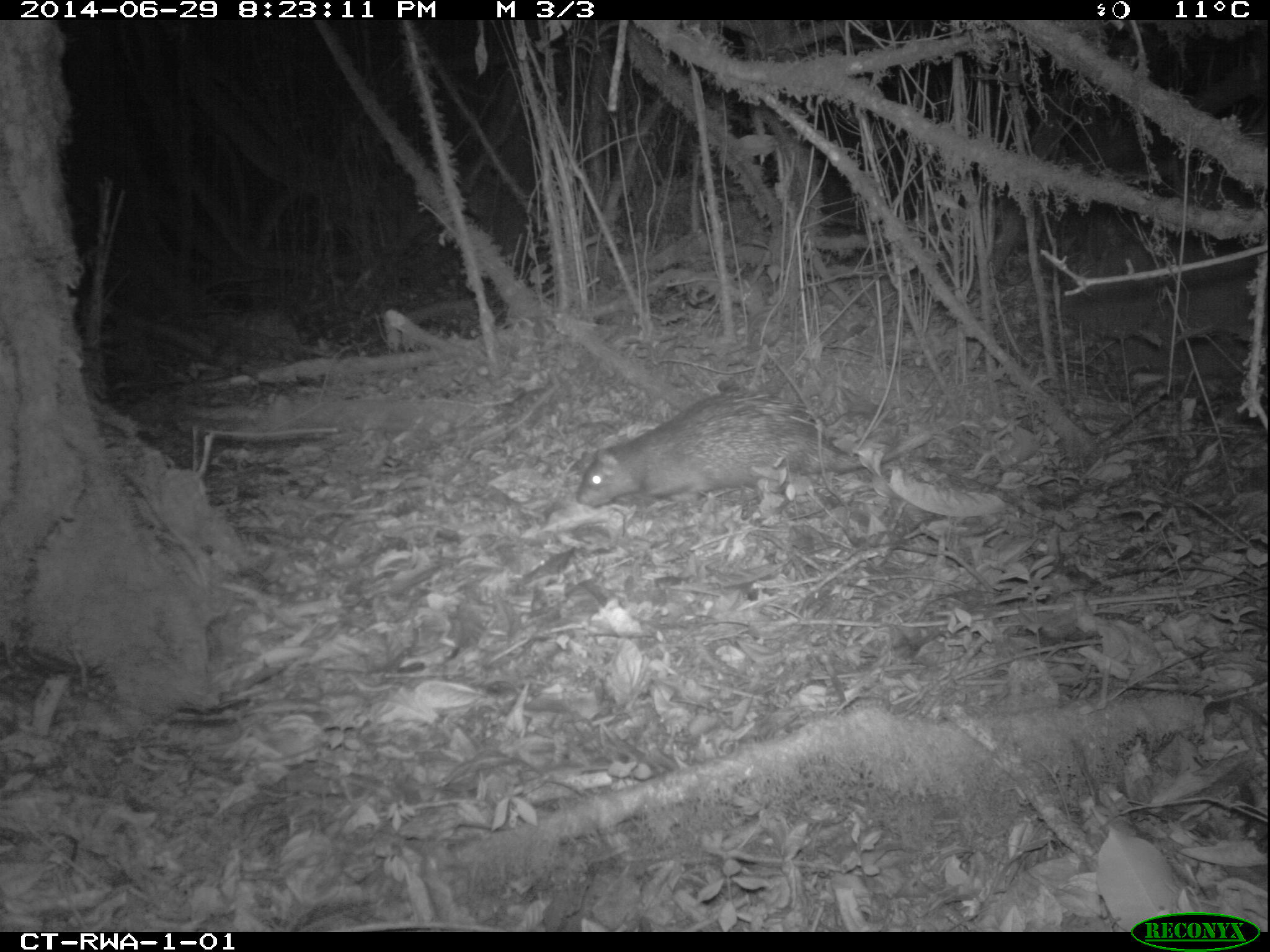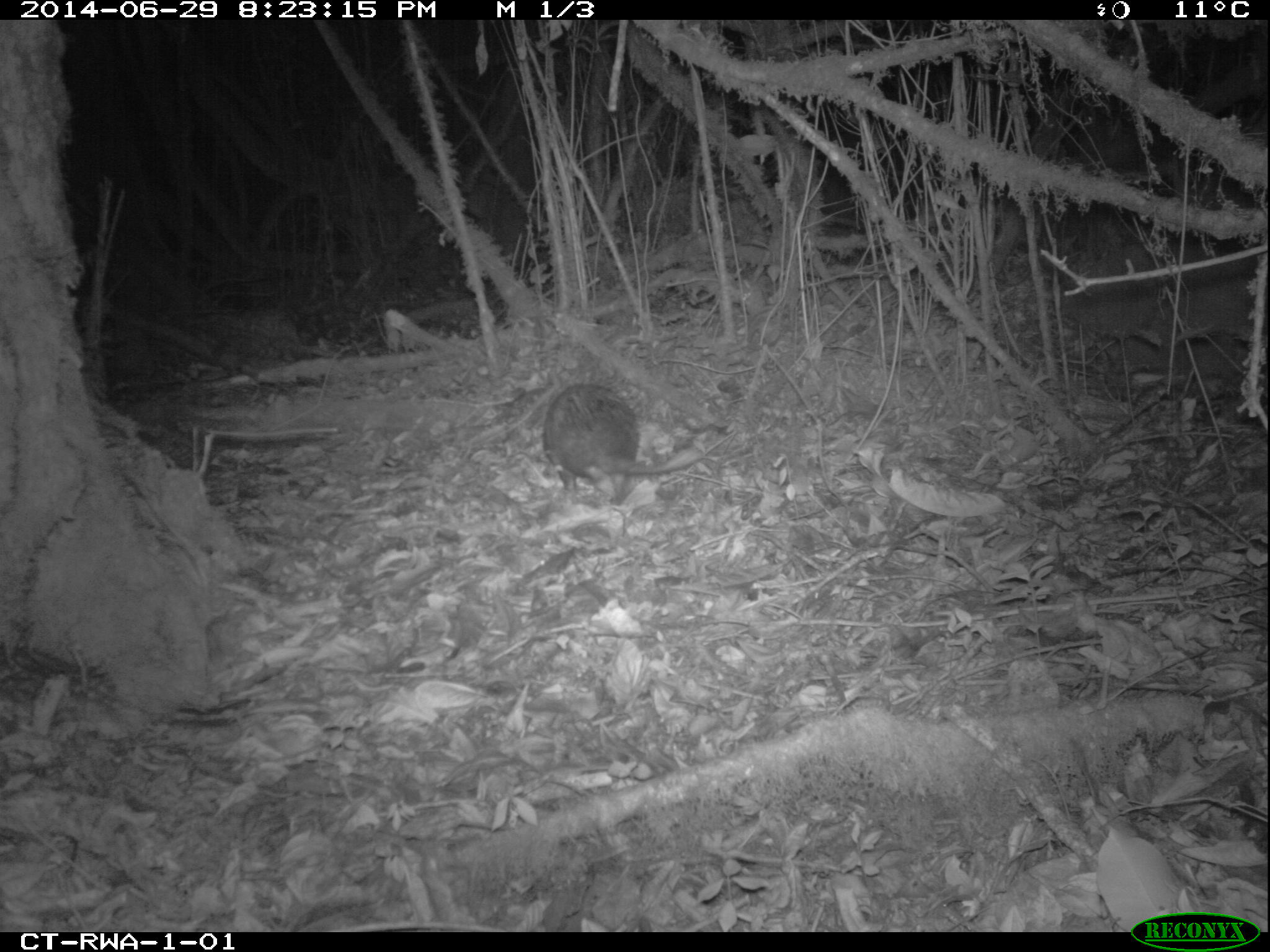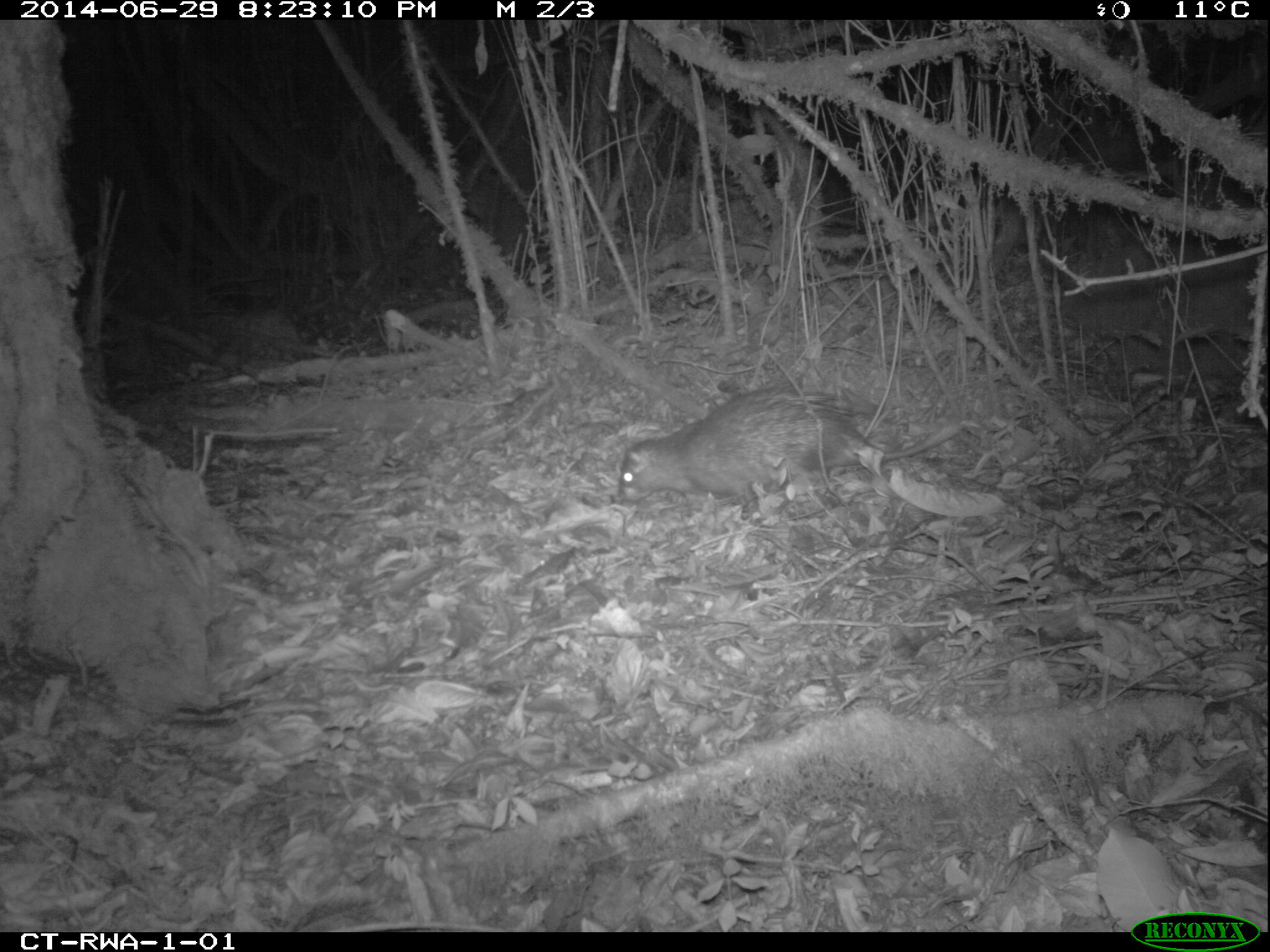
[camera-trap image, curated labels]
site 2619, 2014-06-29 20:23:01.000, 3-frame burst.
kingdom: Animalia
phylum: Chordata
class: Mammalia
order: Rodentia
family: Hystricidae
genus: Atherurus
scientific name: Atherurus africanus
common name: african brush-tailed porcupine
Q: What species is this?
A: Atherurus africanus (african brush-tailed porcupine).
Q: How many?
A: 1.